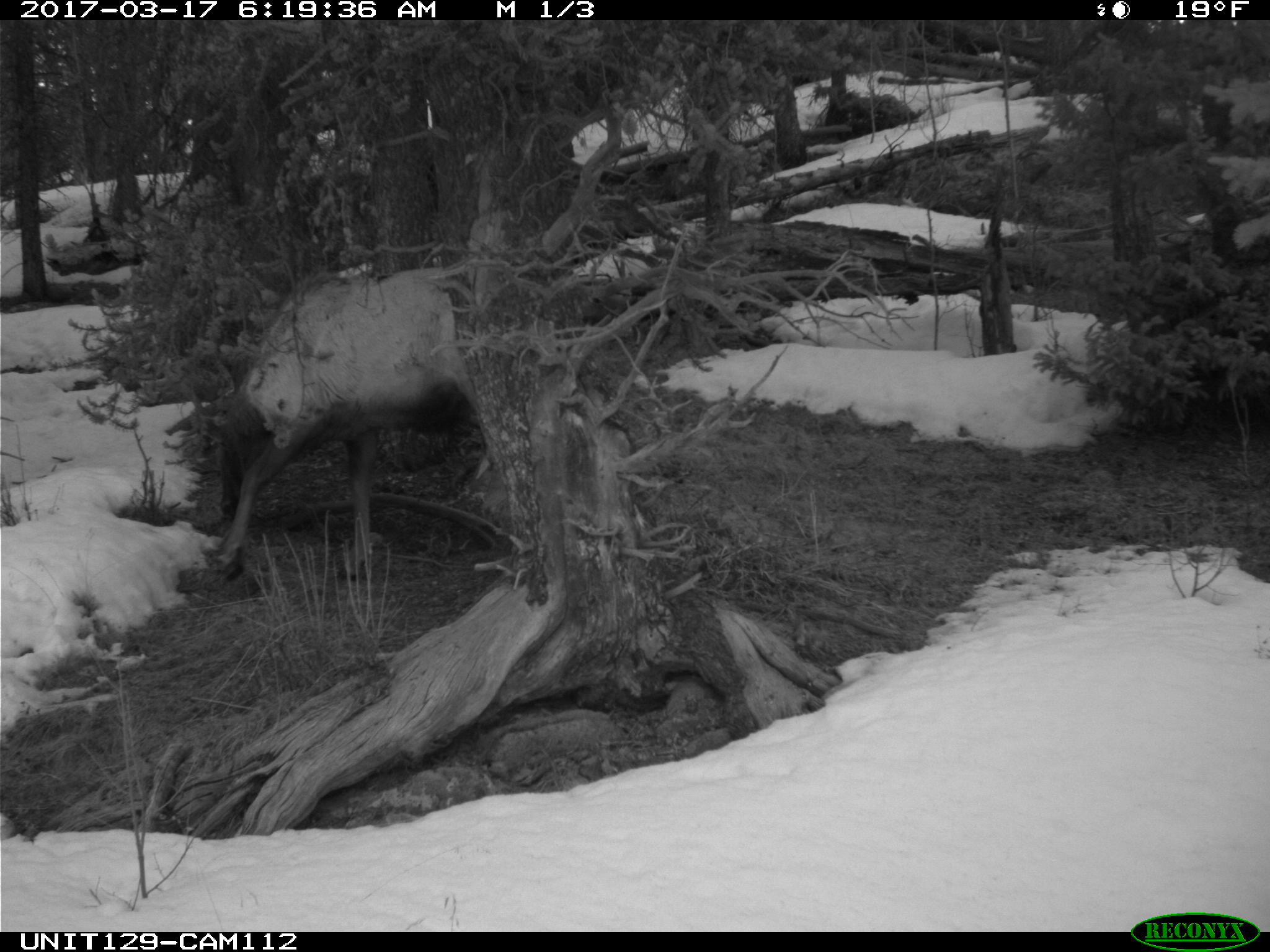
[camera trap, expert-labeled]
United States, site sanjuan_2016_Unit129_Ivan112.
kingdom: Animalia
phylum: Chordata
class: Mammalia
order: Artiodactyla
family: Cervidae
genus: Cervus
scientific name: Cervus elaphus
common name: red deer